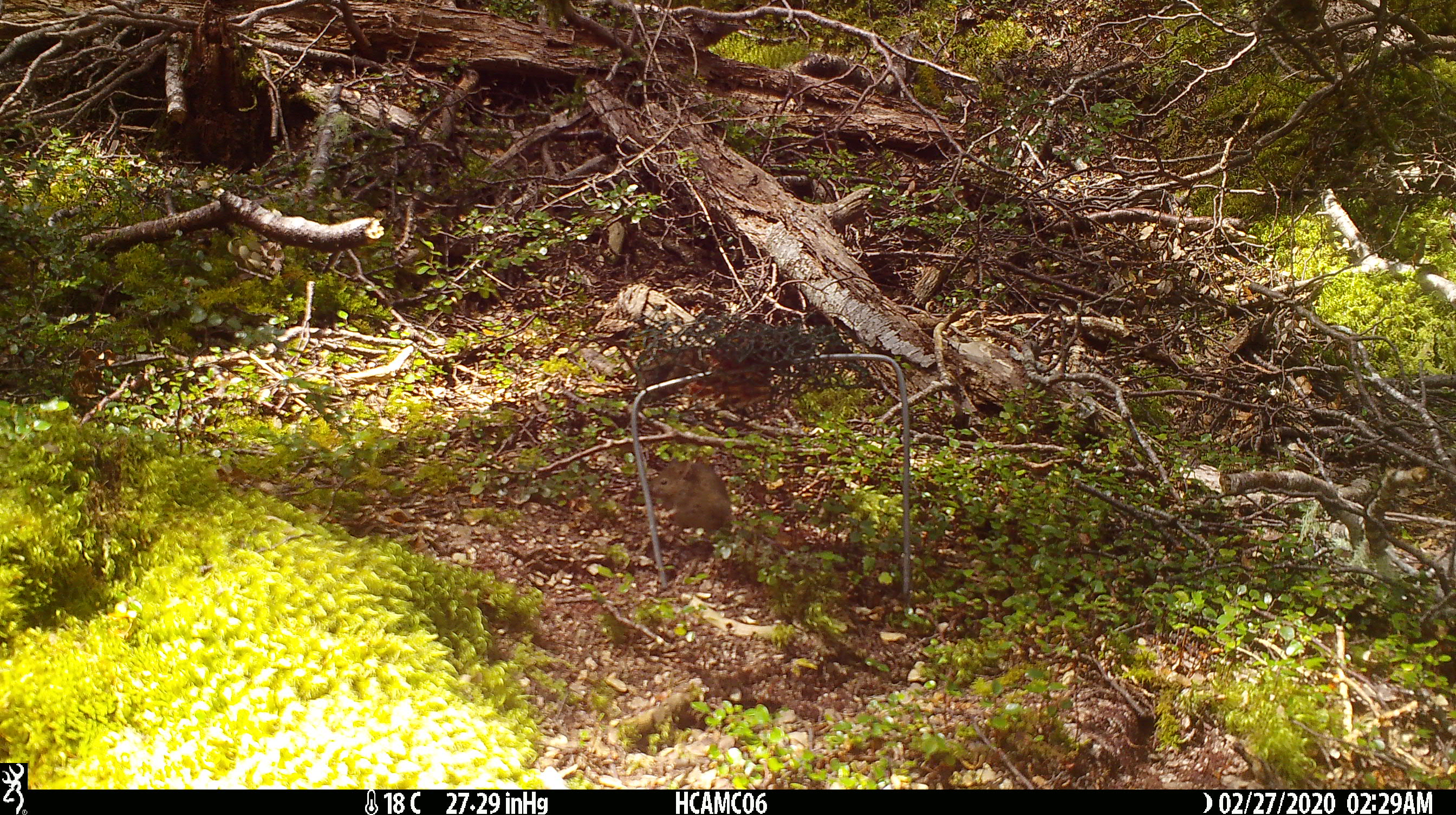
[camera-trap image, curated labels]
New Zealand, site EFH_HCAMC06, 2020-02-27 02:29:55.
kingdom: Animalia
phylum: Chordata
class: Mammalia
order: Rodentia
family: Muridae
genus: Mus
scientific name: Mus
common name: mouse